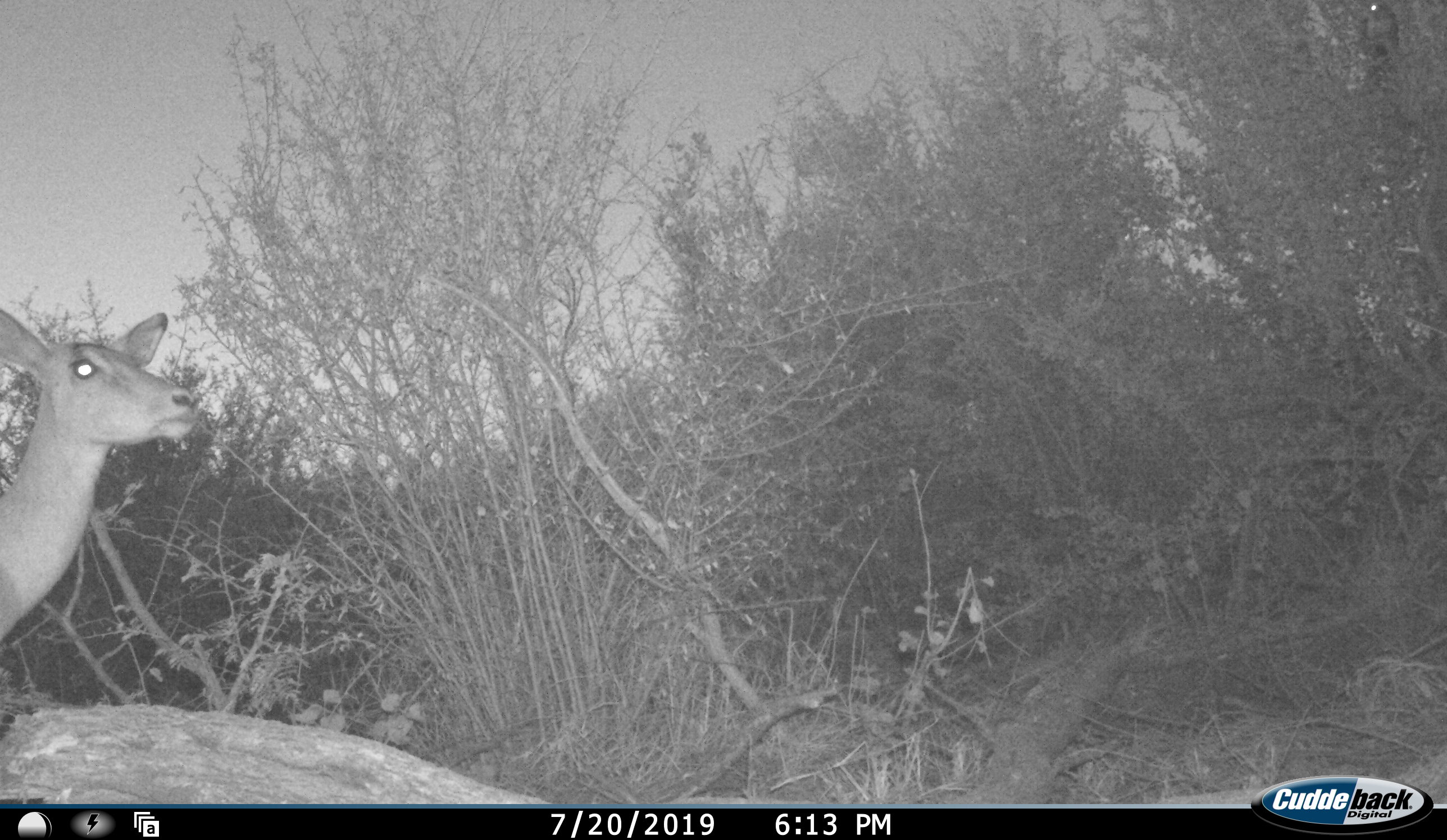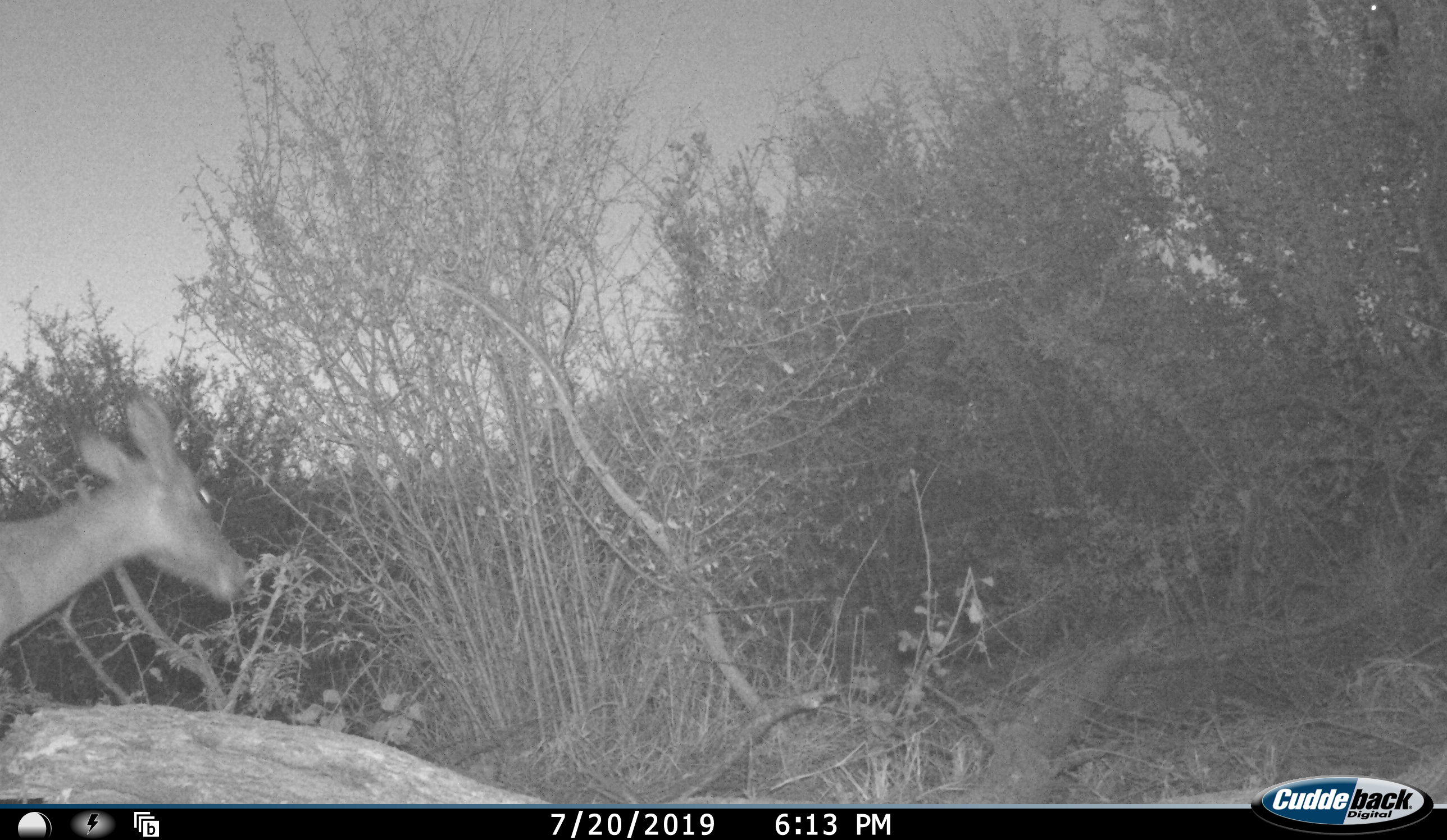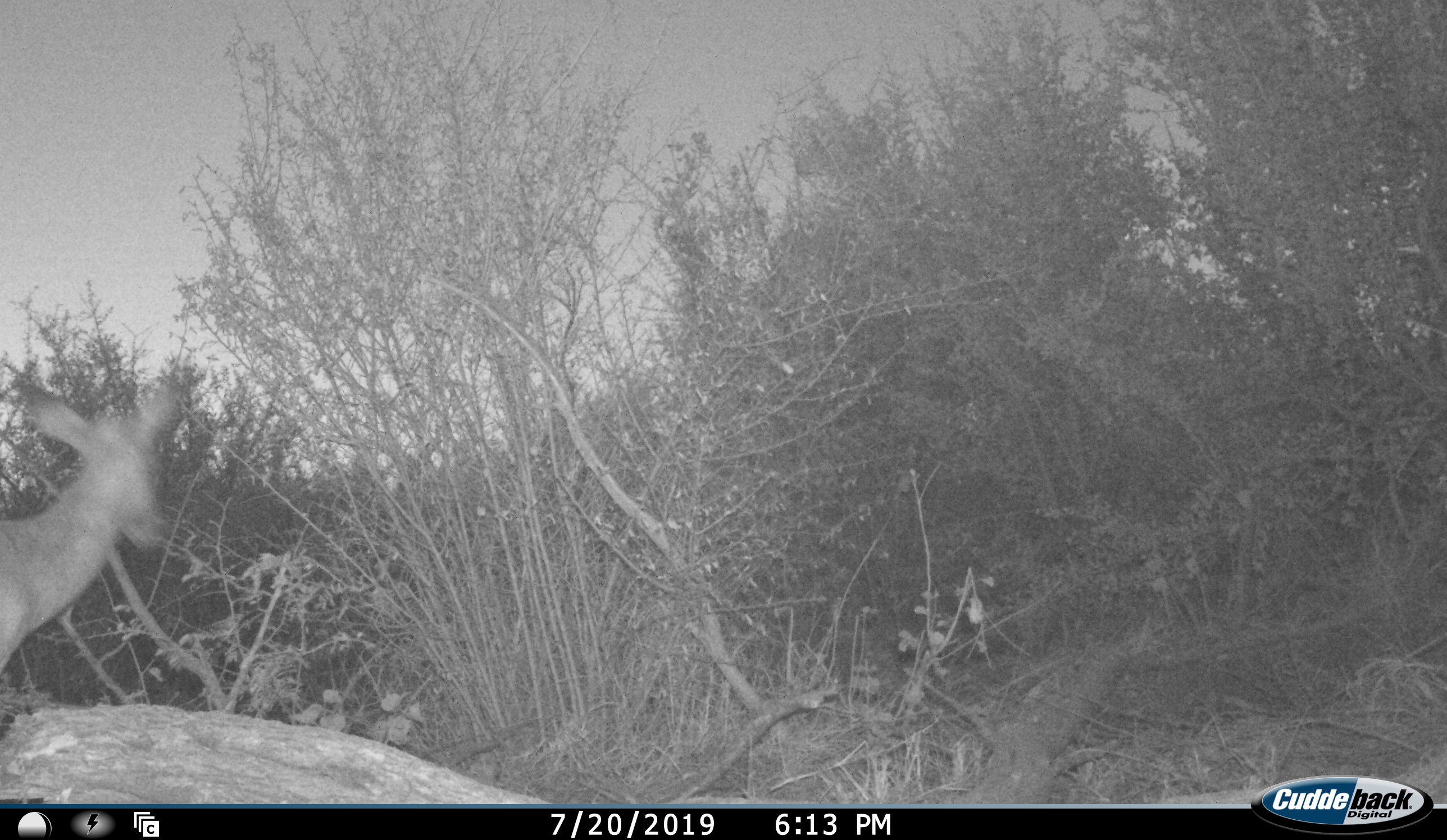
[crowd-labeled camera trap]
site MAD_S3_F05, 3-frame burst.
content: unidentified animal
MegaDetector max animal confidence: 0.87